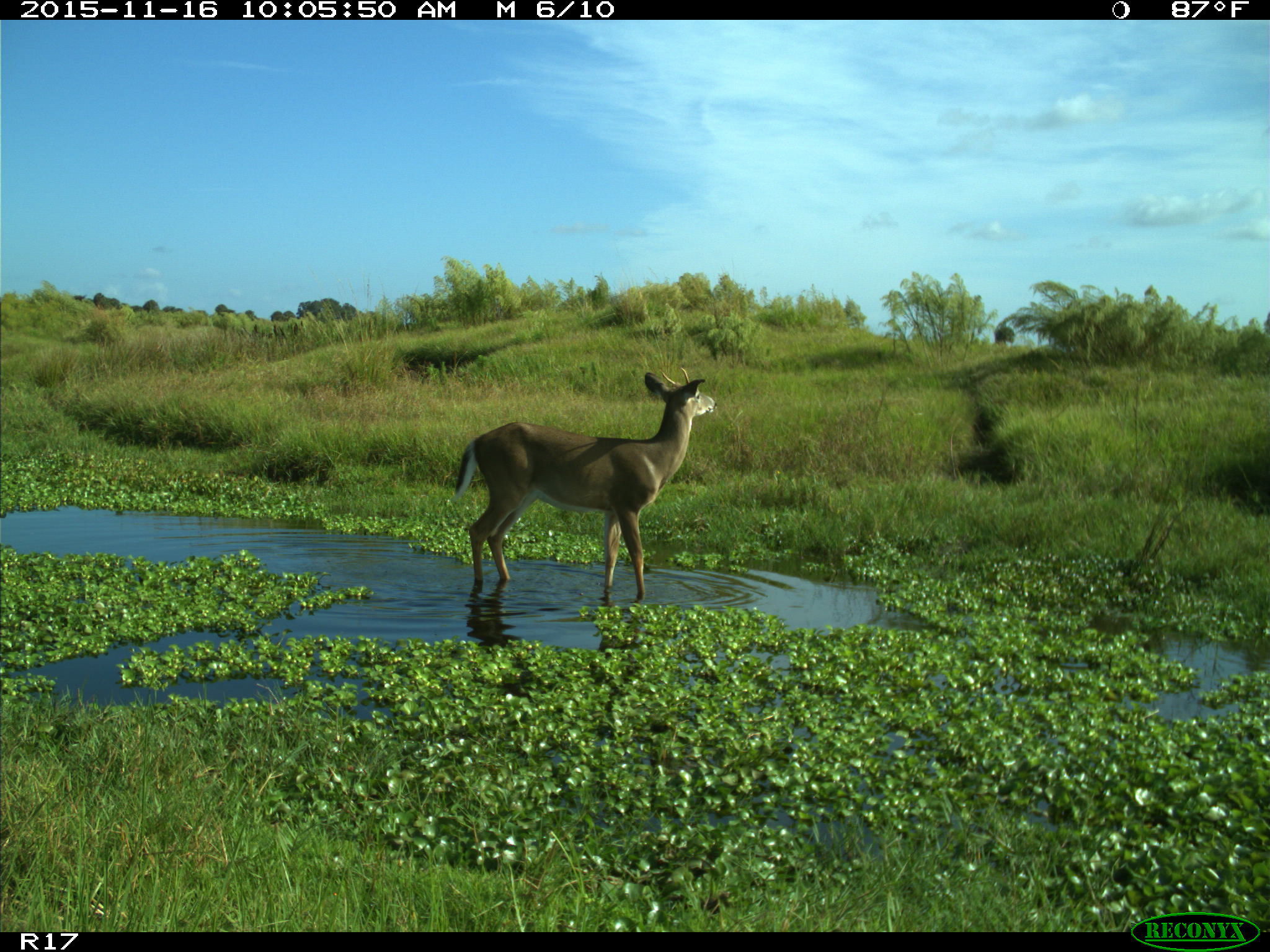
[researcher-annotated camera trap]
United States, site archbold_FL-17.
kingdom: Animalia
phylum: Chordata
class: Mammalia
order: Artiodactyla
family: Cervidae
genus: Odocoileus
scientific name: Odocoileus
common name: deer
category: unidentified deer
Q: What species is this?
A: Unidentified deer (deer) (Odocoileus).